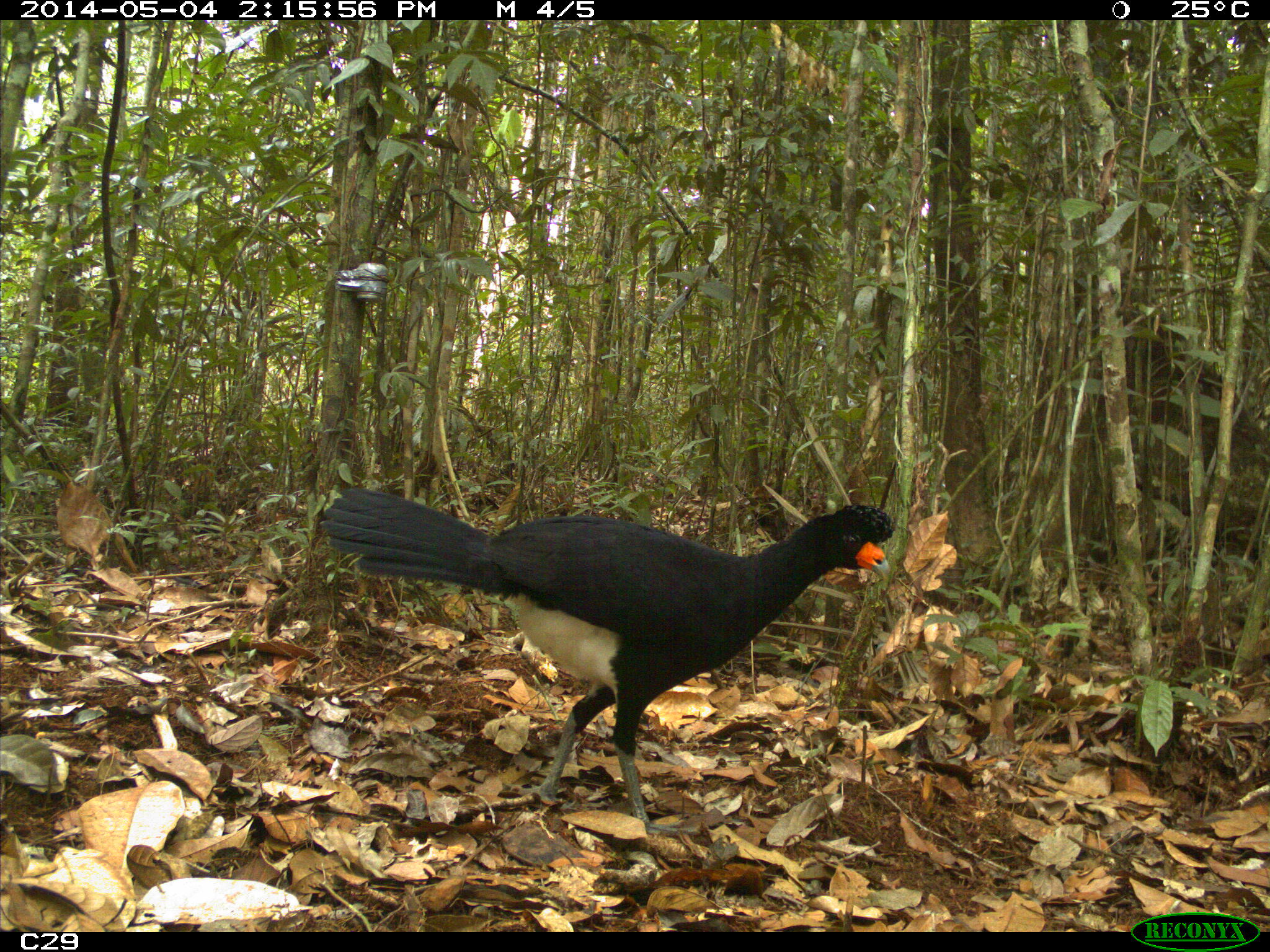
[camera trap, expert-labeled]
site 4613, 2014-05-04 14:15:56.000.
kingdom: Animalia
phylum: Chordata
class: Aves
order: Galliformes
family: Cracidae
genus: Crax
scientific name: Crax alector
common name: black curassow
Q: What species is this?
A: Crax alector (black curassow).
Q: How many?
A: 2.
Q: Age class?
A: Adult.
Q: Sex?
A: Female.